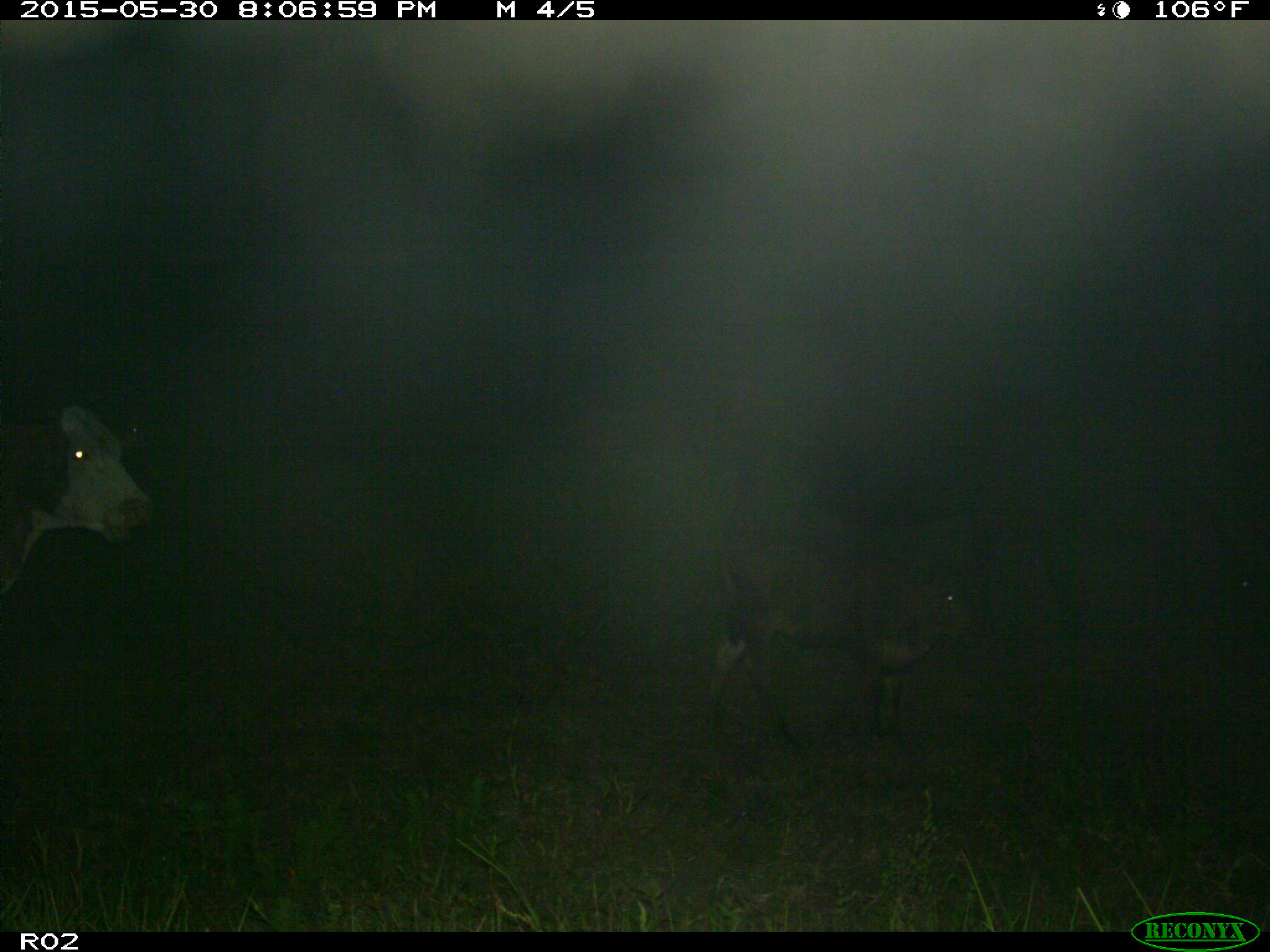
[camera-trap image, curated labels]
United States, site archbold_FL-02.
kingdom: Animalia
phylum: Chordata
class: Mammalia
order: Artiodactyla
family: Bovidae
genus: Bos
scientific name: Bos taurus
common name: domestic cow